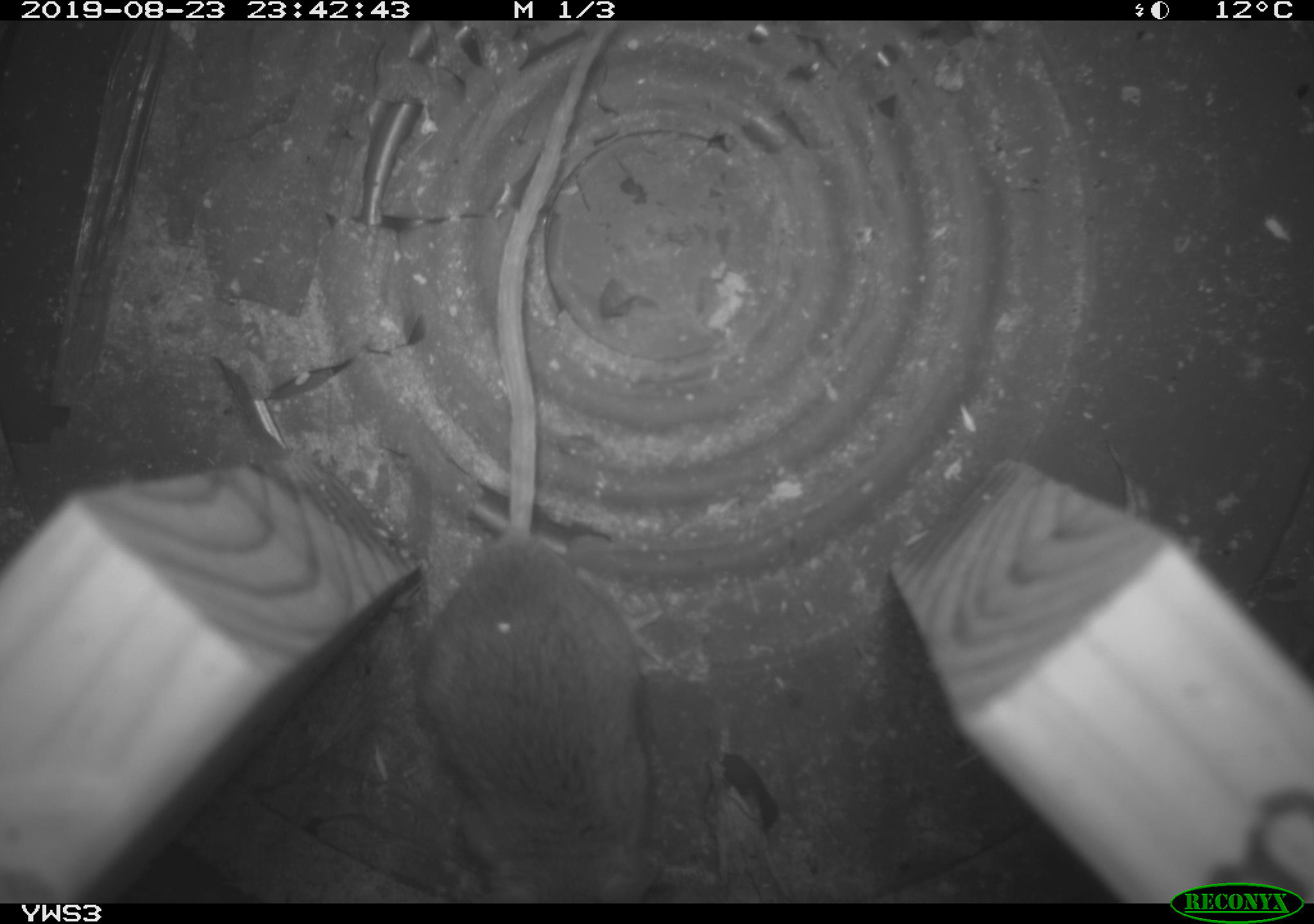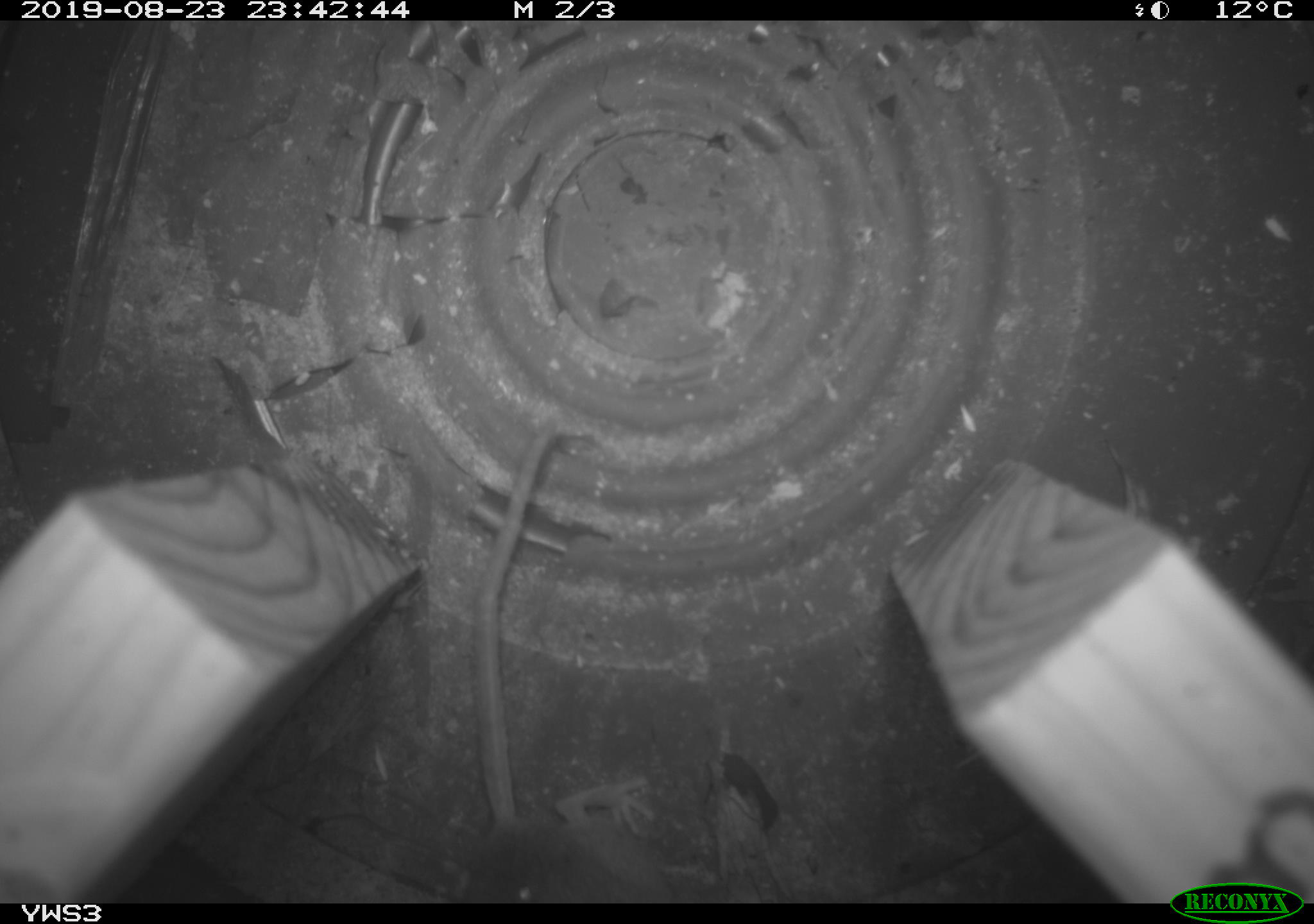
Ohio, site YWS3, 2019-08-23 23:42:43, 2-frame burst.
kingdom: Animalia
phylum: Chordata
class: Mammalia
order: Rodentia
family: Cricetidae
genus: Peromyscus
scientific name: Peromyscus leucopus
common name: white-footed mouse